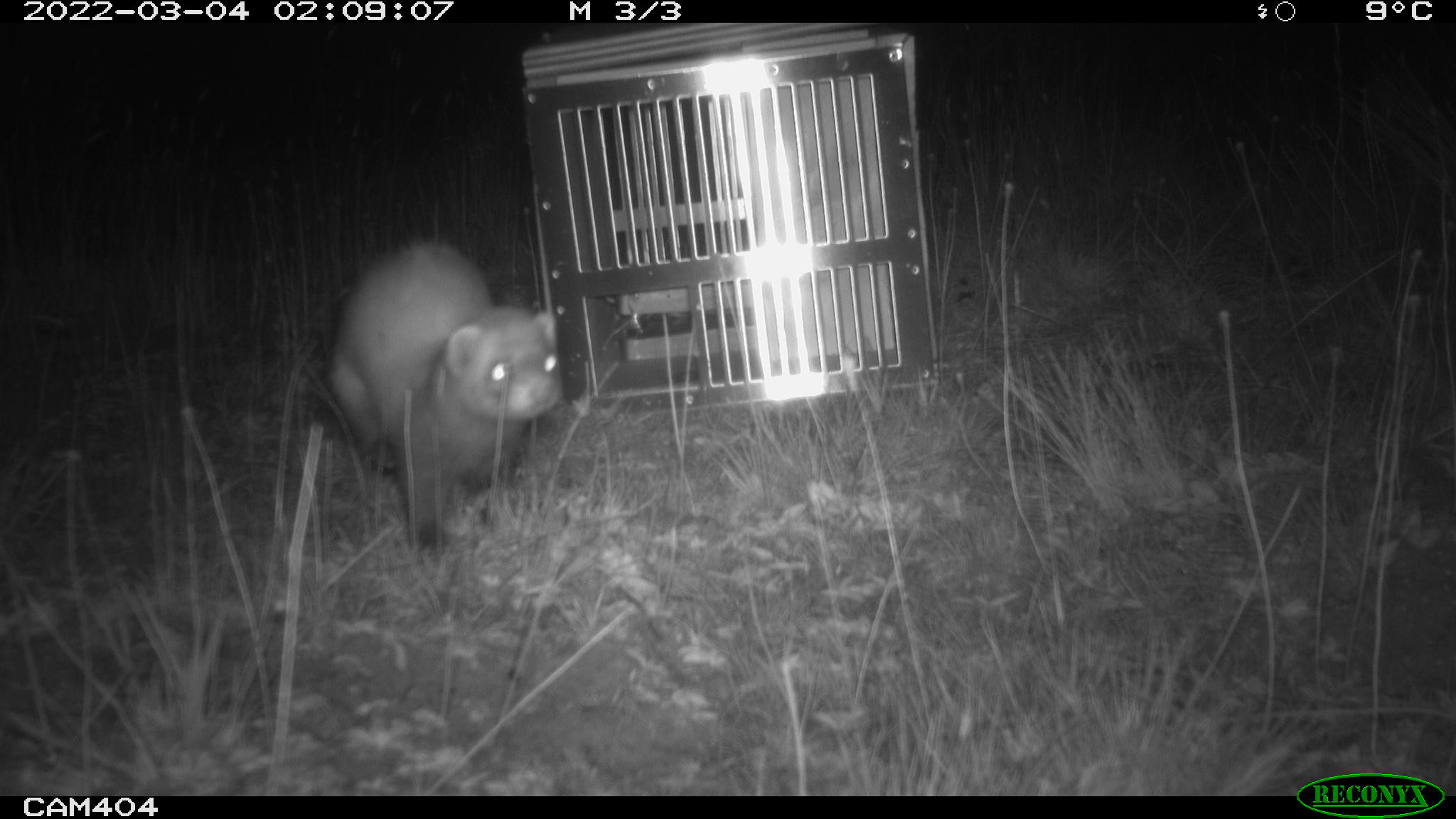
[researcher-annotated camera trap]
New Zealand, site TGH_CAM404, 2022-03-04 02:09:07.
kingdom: Animalia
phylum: Chordata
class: Mammalia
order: Carnivora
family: Mustelidae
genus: Mustela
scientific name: Mustela furo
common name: ferret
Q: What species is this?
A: Ferret (Mustela furo).